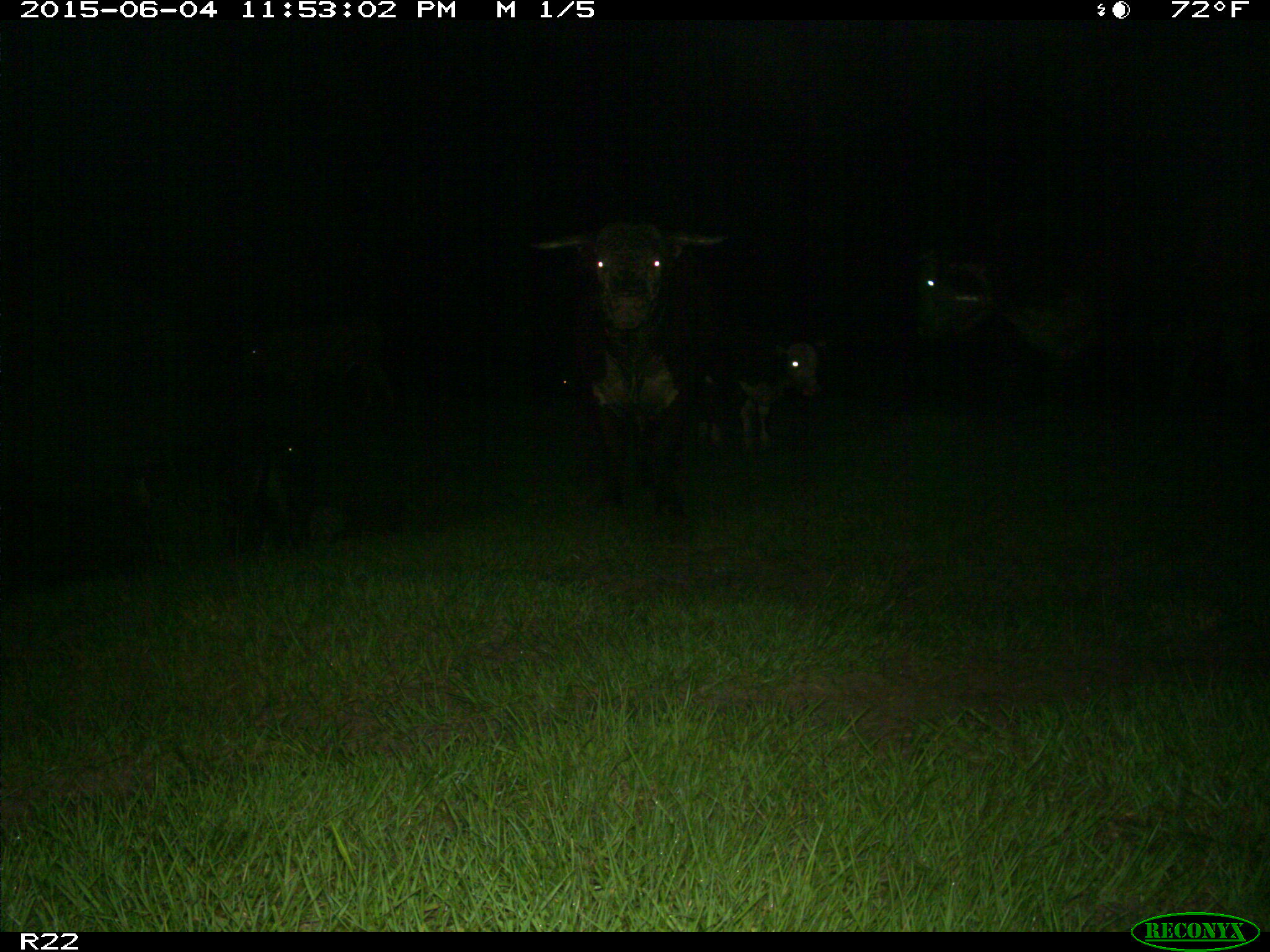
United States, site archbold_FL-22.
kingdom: Animalia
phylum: Chordata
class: Mammalia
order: Artiodactyla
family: Bovidae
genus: Bos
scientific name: Bos taurus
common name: domestic cow